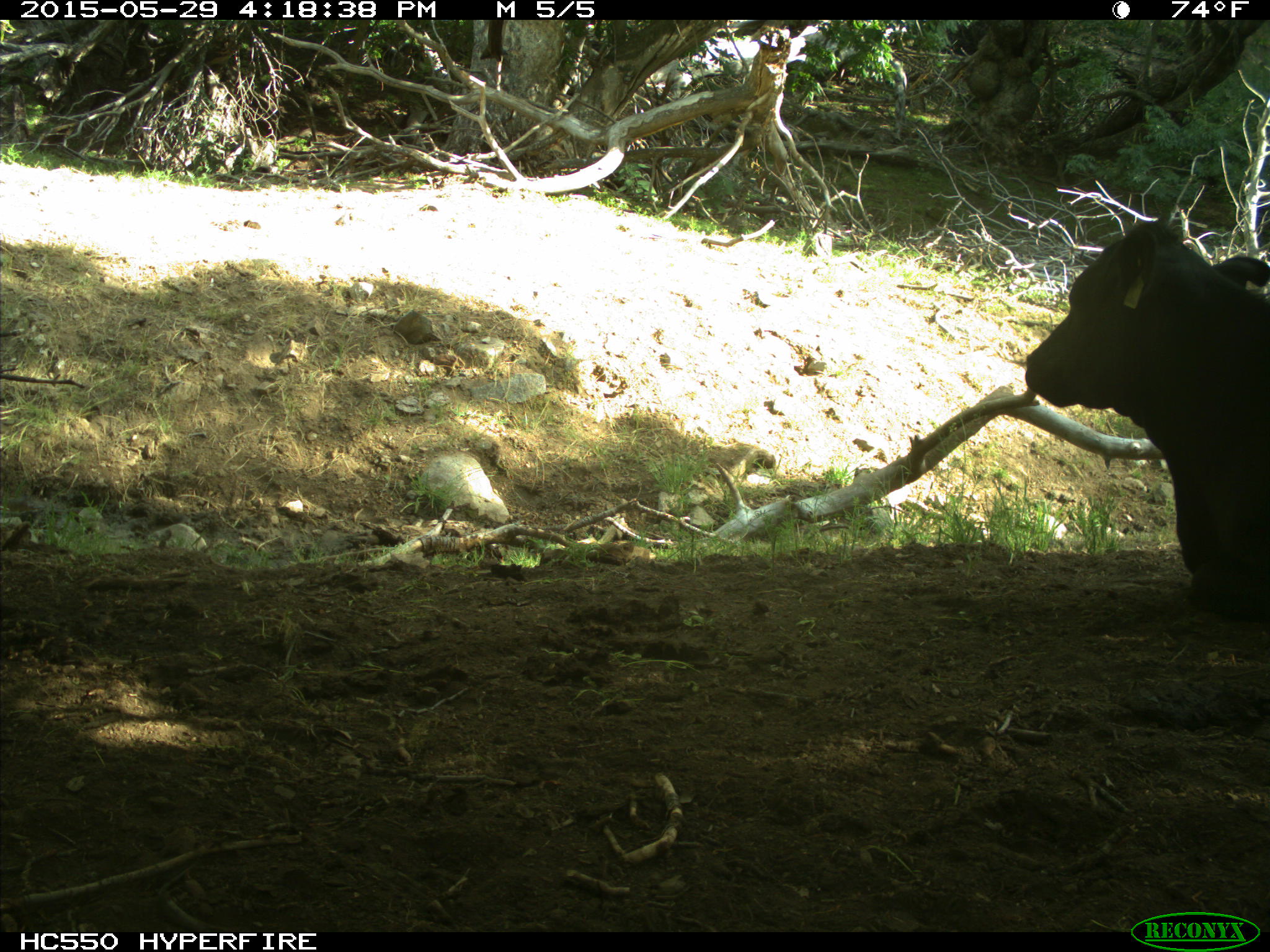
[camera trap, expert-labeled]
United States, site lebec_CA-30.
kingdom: Animalia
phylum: Chordata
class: Mammalia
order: Artiodactyla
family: Bovidae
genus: Bos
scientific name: Bos taurus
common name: domestic cow